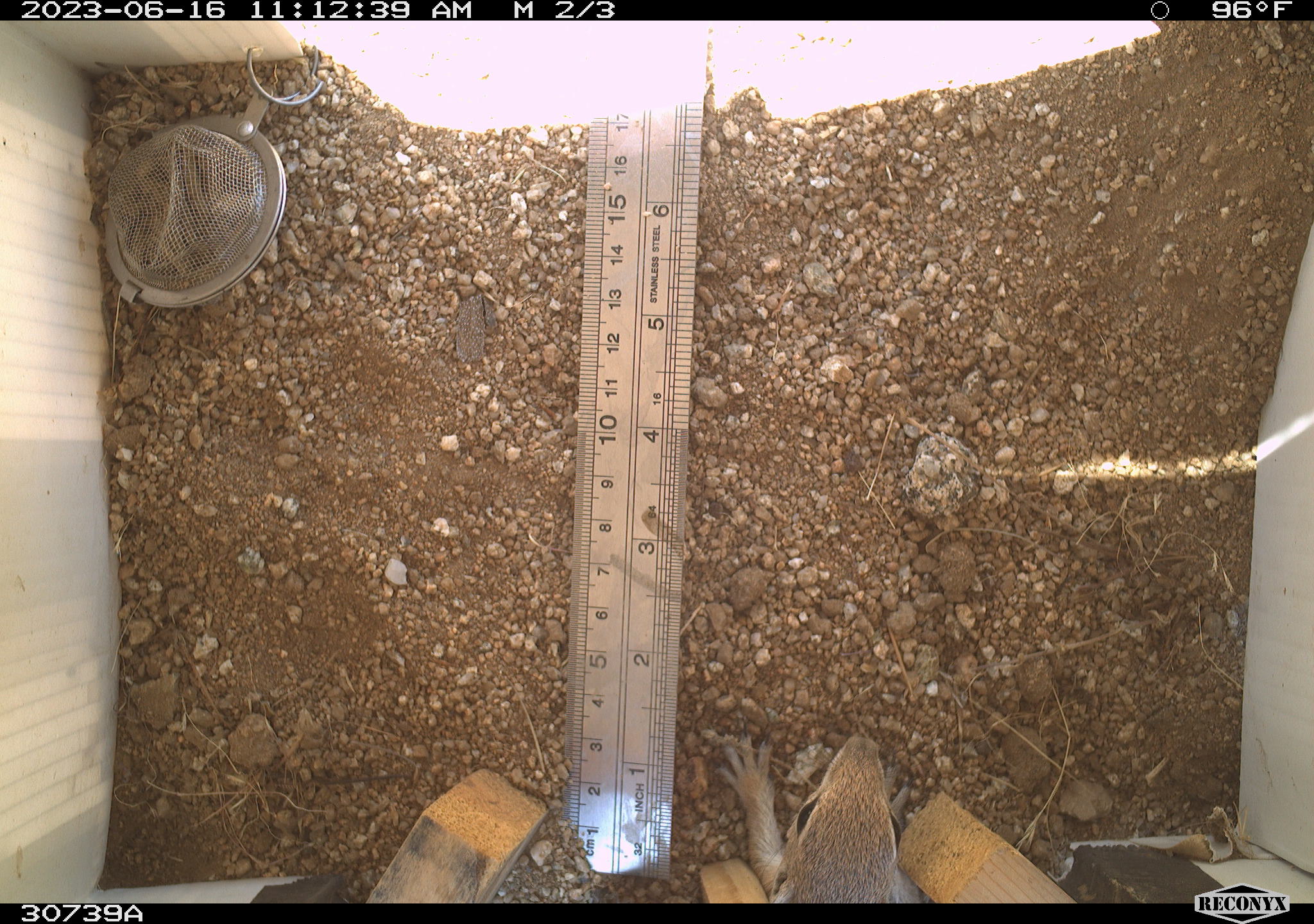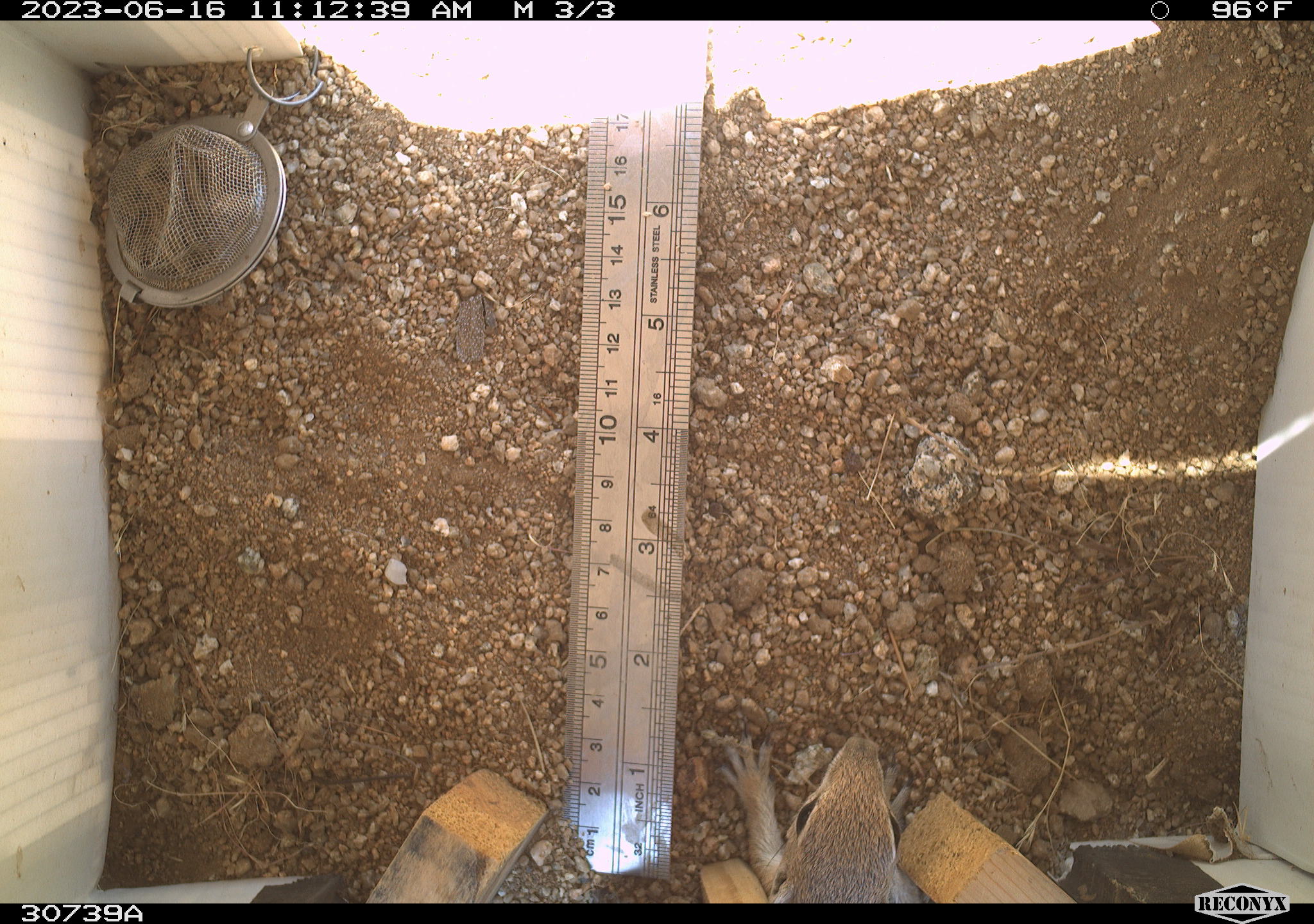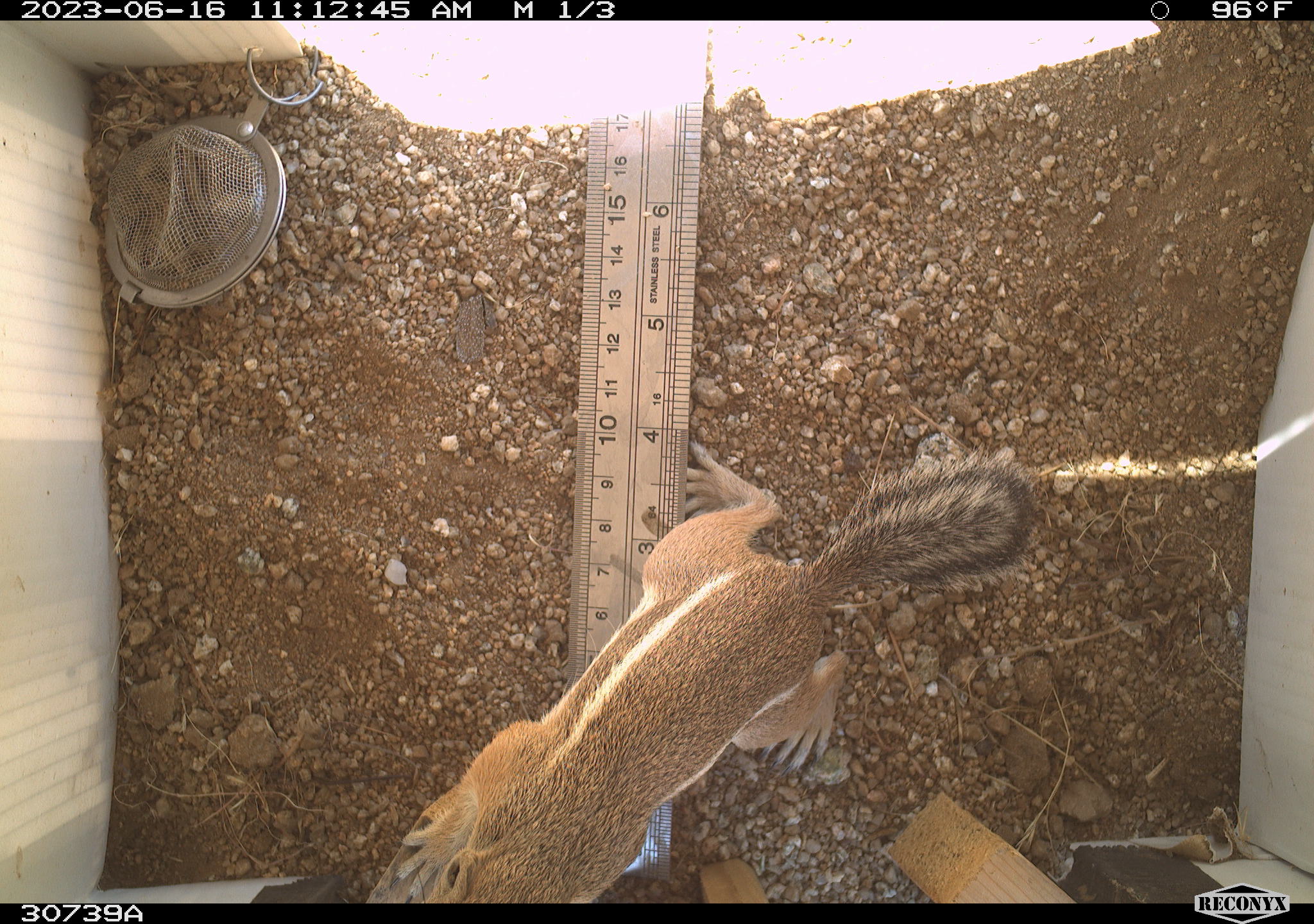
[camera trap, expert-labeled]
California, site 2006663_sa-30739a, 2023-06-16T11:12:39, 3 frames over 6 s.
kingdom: Animalia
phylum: Chordata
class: Mammalia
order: Rodentia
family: Sciuridae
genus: Ammospermophilus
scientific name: Ammospermophilus leucurus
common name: white-tailed antelope squirrel